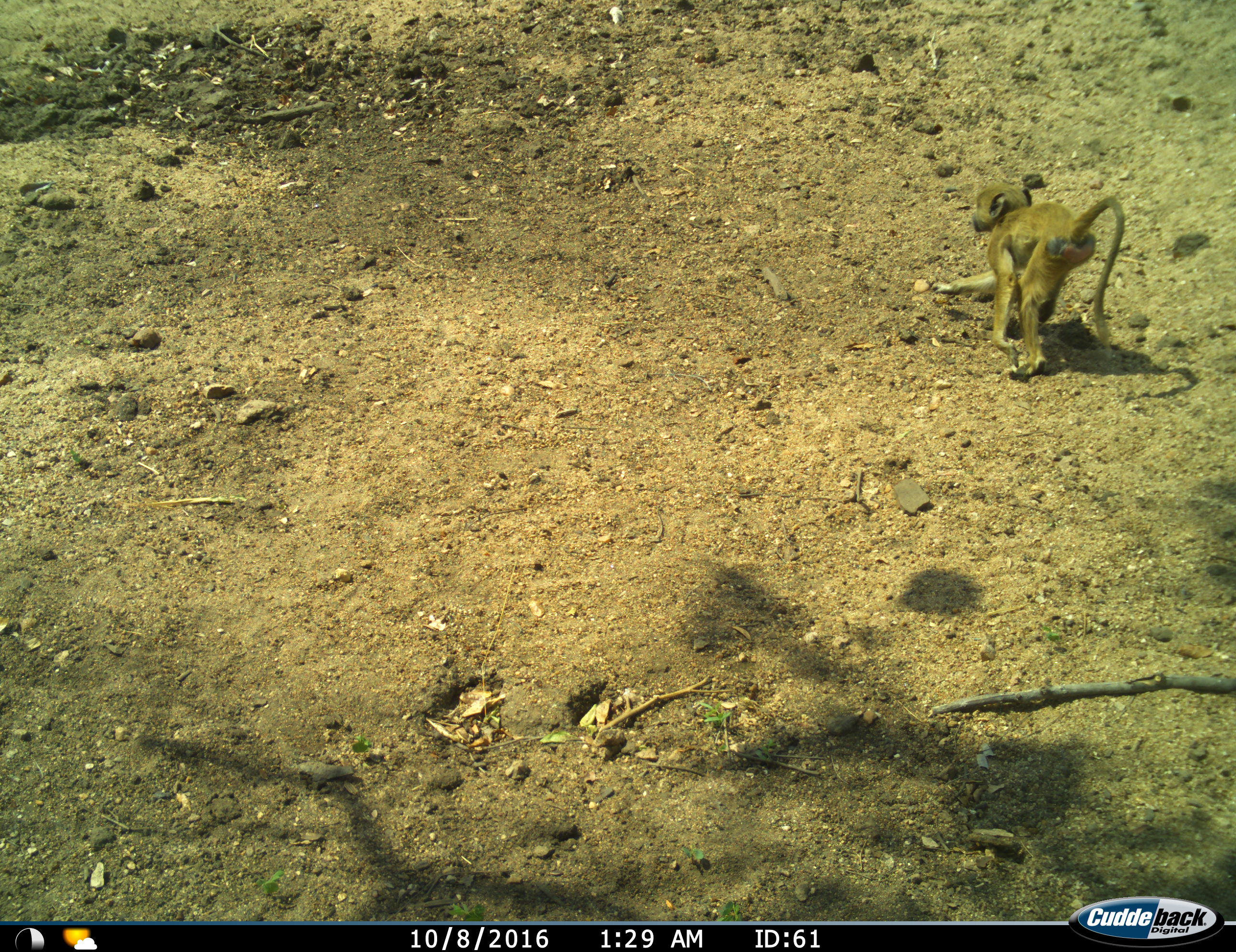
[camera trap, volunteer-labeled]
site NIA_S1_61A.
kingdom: Animalia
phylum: Chordata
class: Mammalia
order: Primates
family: Cercopithecidae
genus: Papio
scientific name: Papio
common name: baboon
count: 1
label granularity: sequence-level